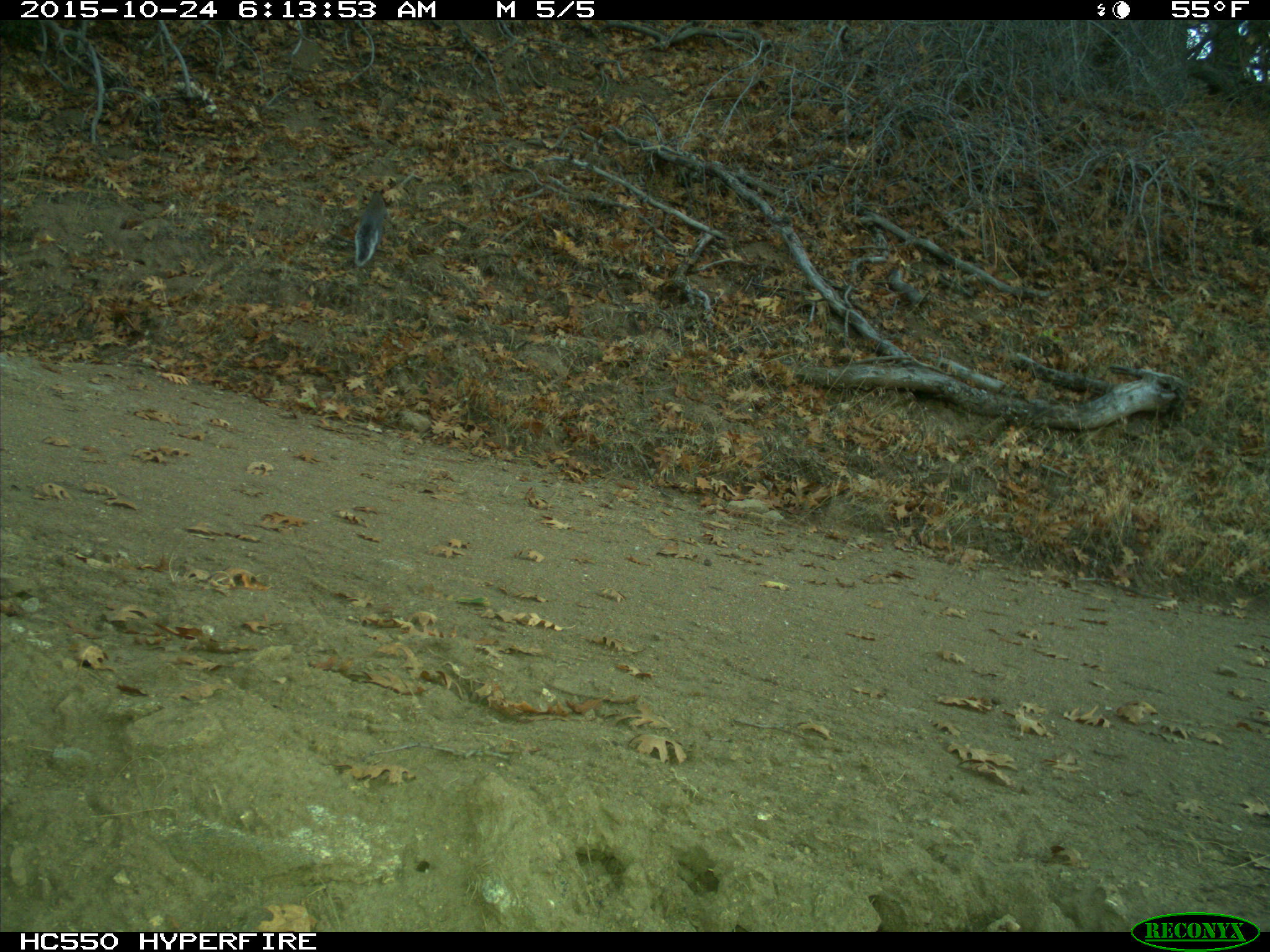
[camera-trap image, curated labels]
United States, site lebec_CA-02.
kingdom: Animalia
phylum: Chordata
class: Mammalia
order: Rodentia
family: Sciuridae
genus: Sciurus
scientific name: Sciurus carolinensis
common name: eastern gray squirrel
Sciurus carolinensis (eastern gray squirrel).